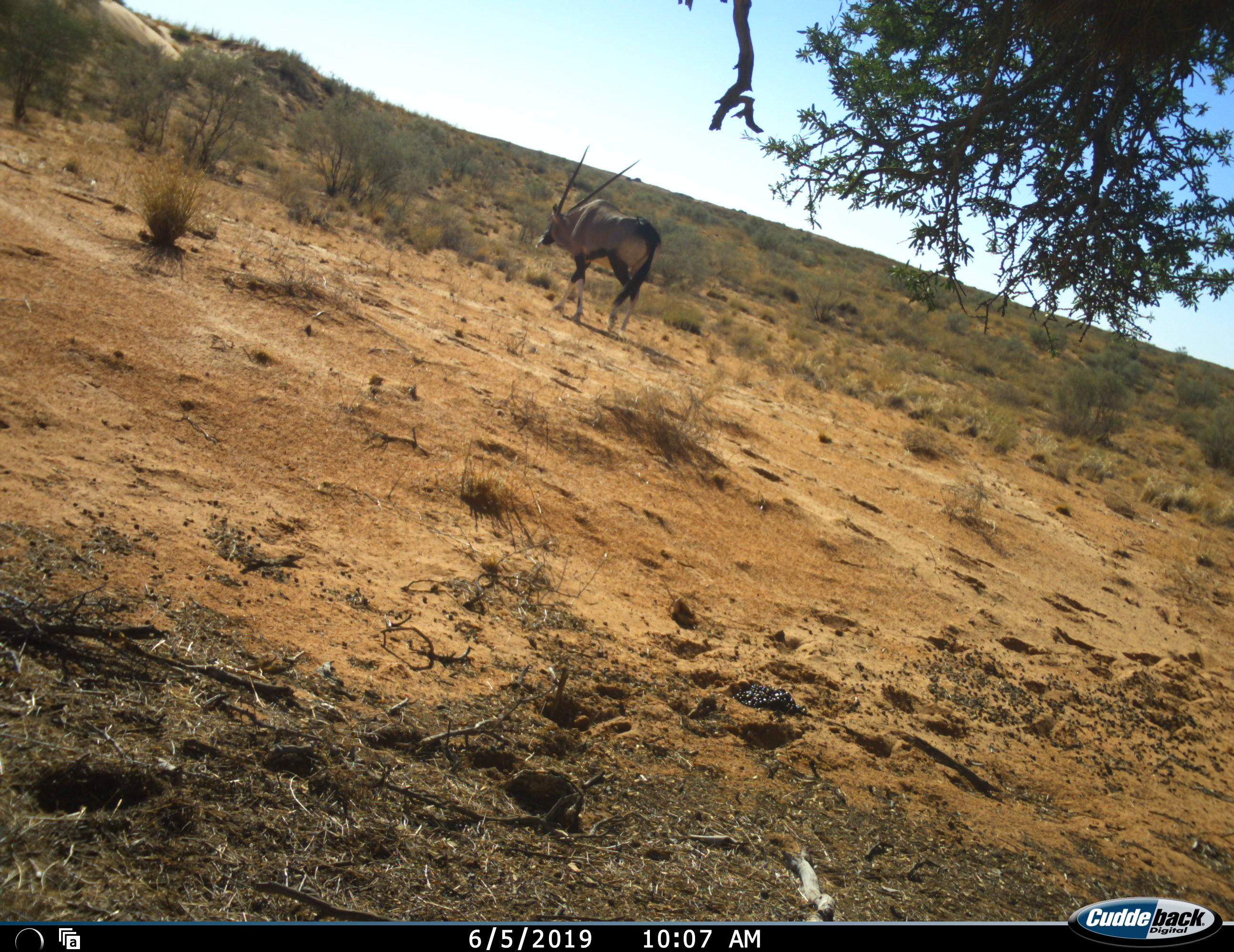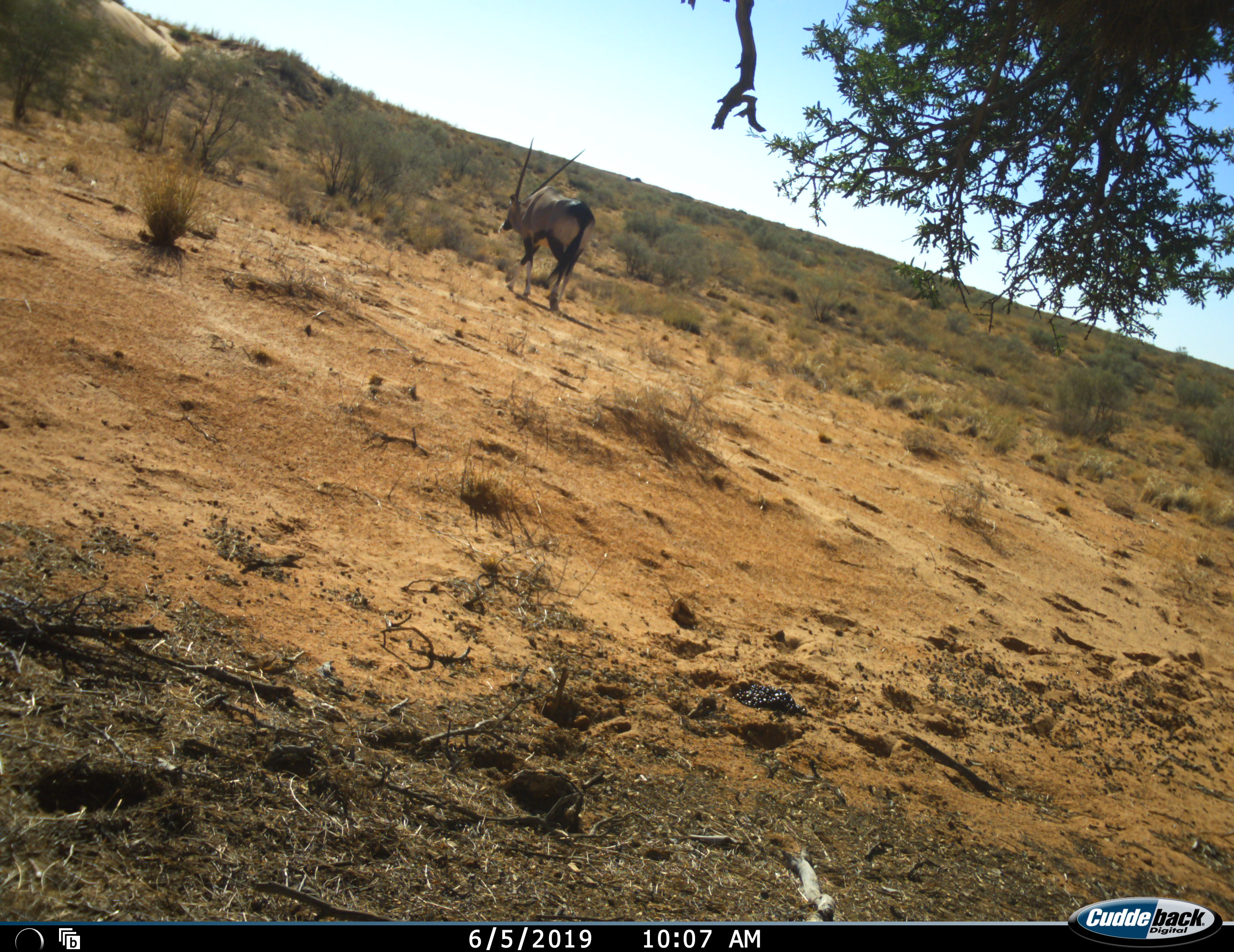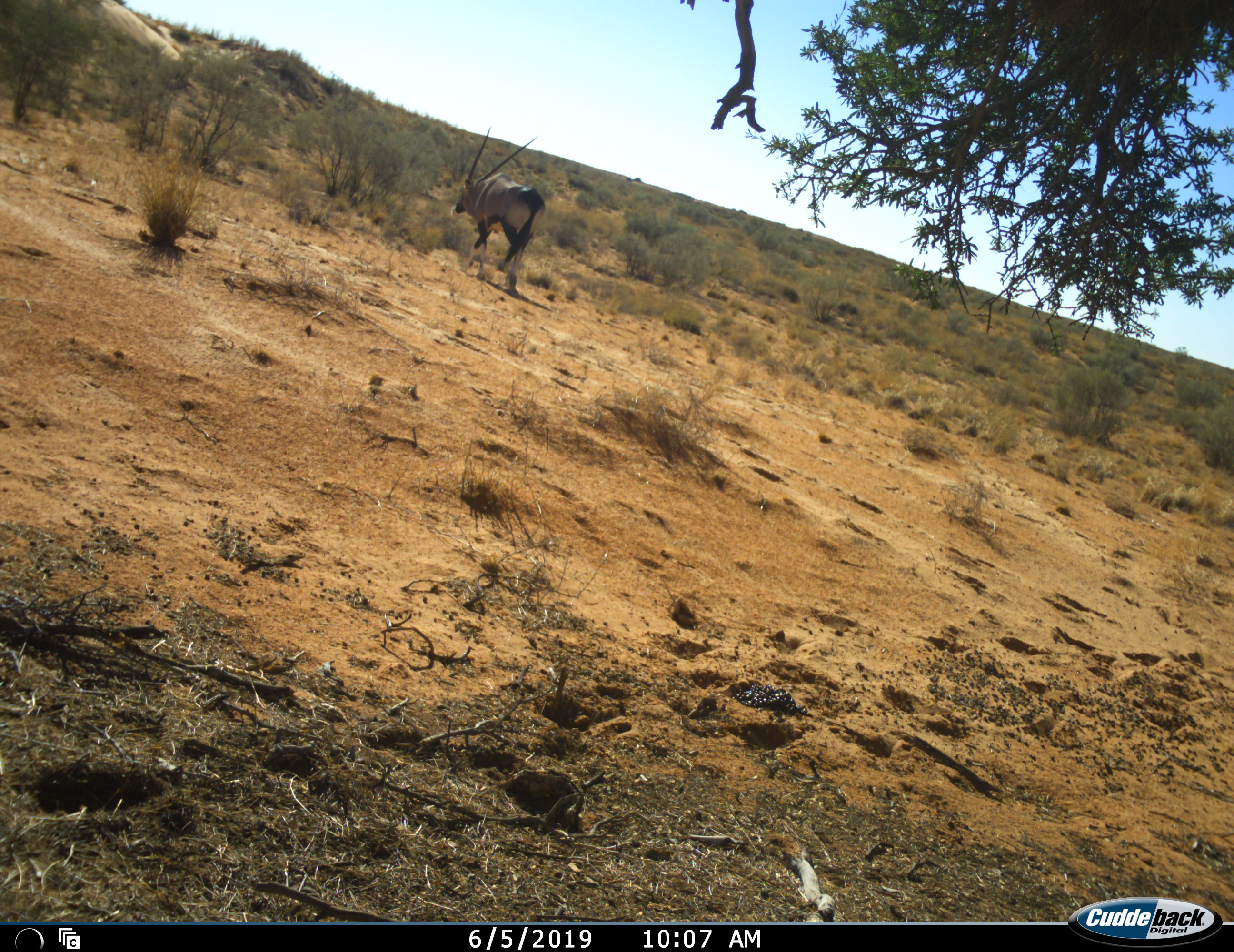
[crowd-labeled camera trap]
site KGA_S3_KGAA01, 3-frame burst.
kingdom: Animalia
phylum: Chordata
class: Mammalia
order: Artiodactyla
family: Bovidae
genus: Oryx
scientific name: Oryx gazella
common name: gemsbok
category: oryx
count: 1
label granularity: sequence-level